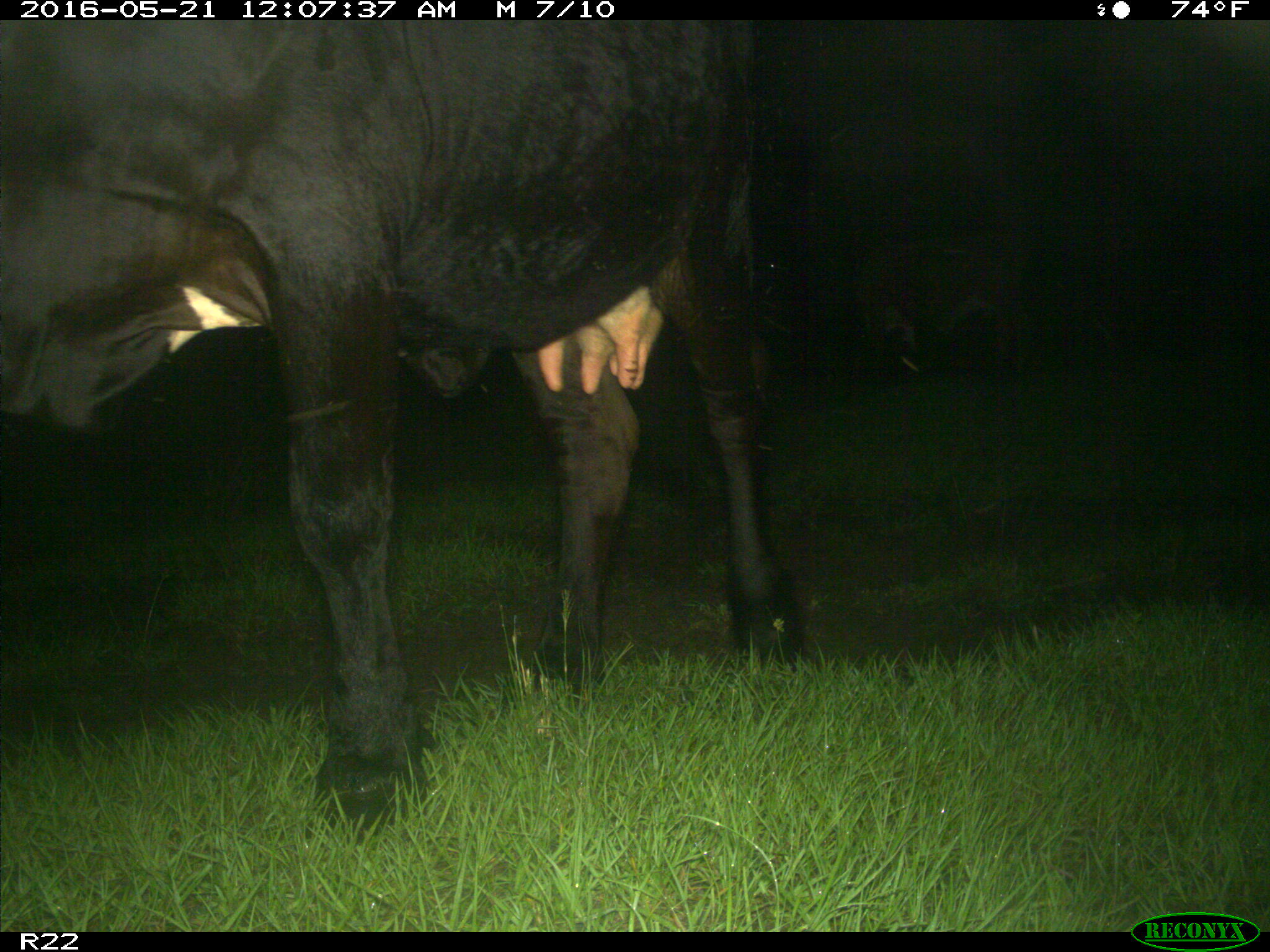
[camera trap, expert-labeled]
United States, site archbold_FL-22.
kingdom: Animalia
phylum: Chordata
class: Mammalia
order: Artiodactyla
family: Bovidae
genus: Bos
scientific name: Bos taurus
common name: domestic cow